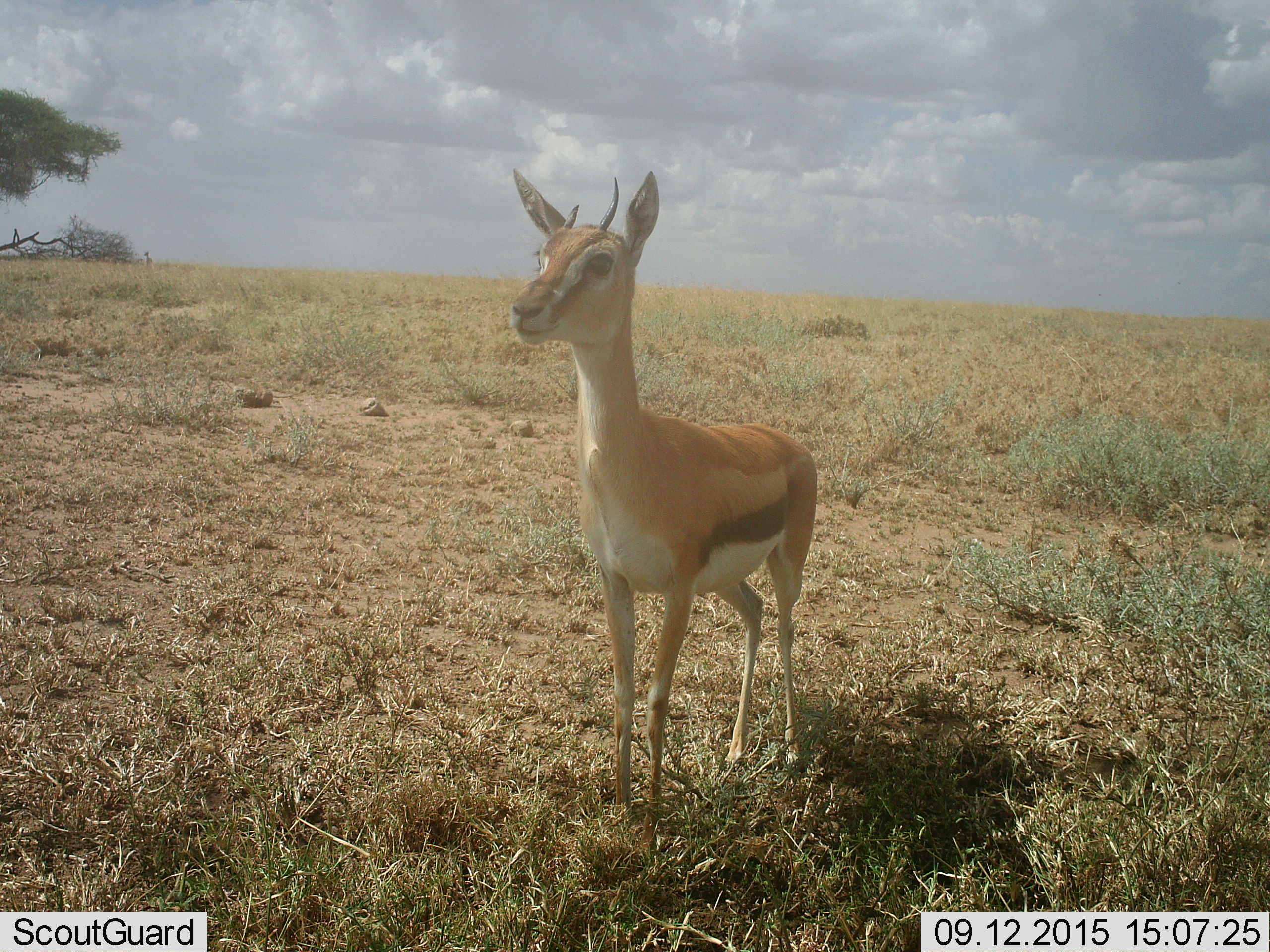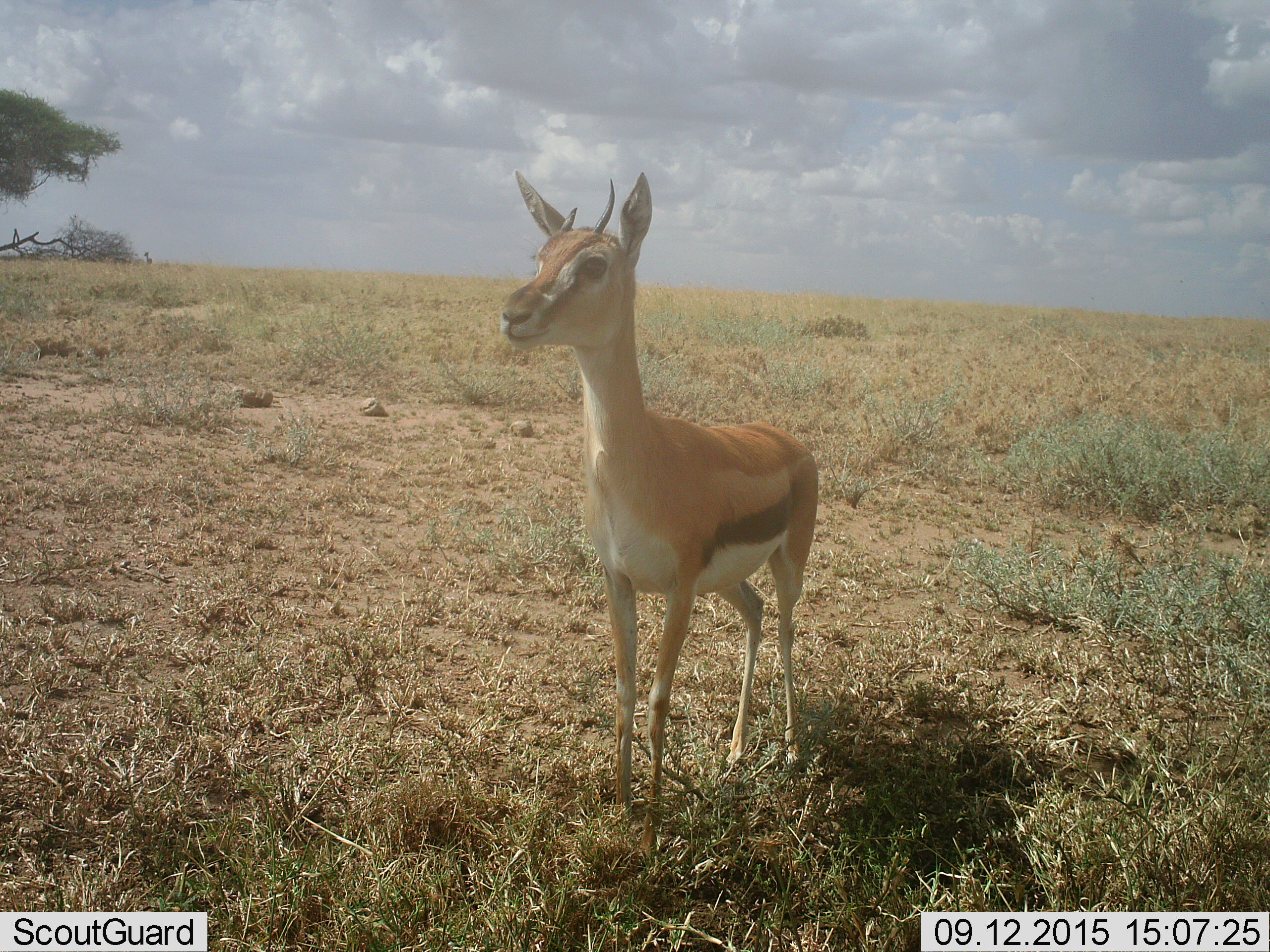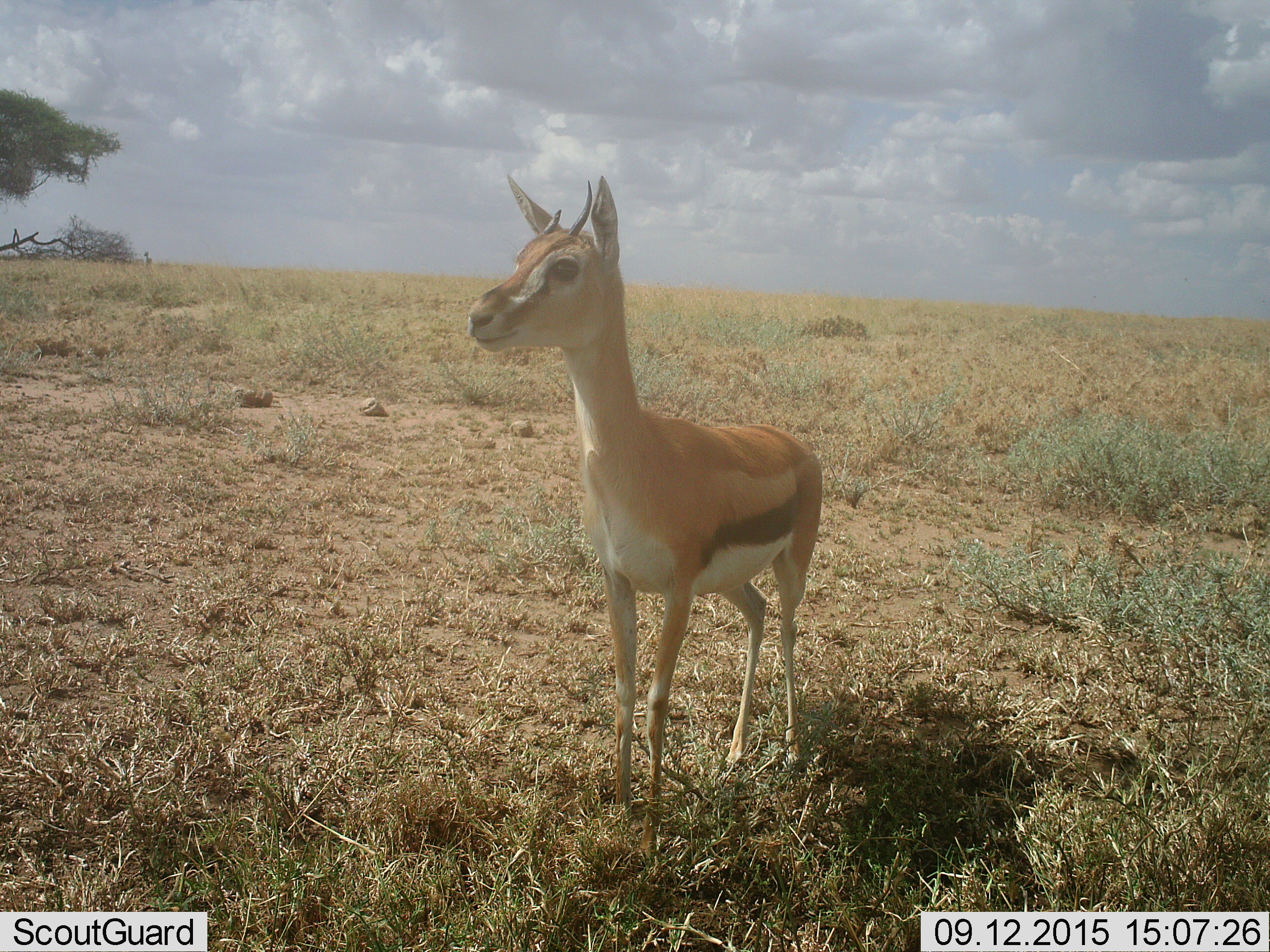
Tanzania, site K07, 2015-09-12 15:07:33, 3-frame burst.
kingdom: Animalia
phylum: Chordata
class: Mammalia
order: Artiodactyla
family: Bovidae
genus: Eudorcas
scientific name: Eudorcas thomsonii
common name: thomson's gazelle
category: gazellethomsons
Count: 1.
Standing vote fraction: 100%.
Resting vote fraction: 0%.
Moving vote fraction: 0%.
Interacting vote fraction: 0%.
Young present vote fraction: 33%.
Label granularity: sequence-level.